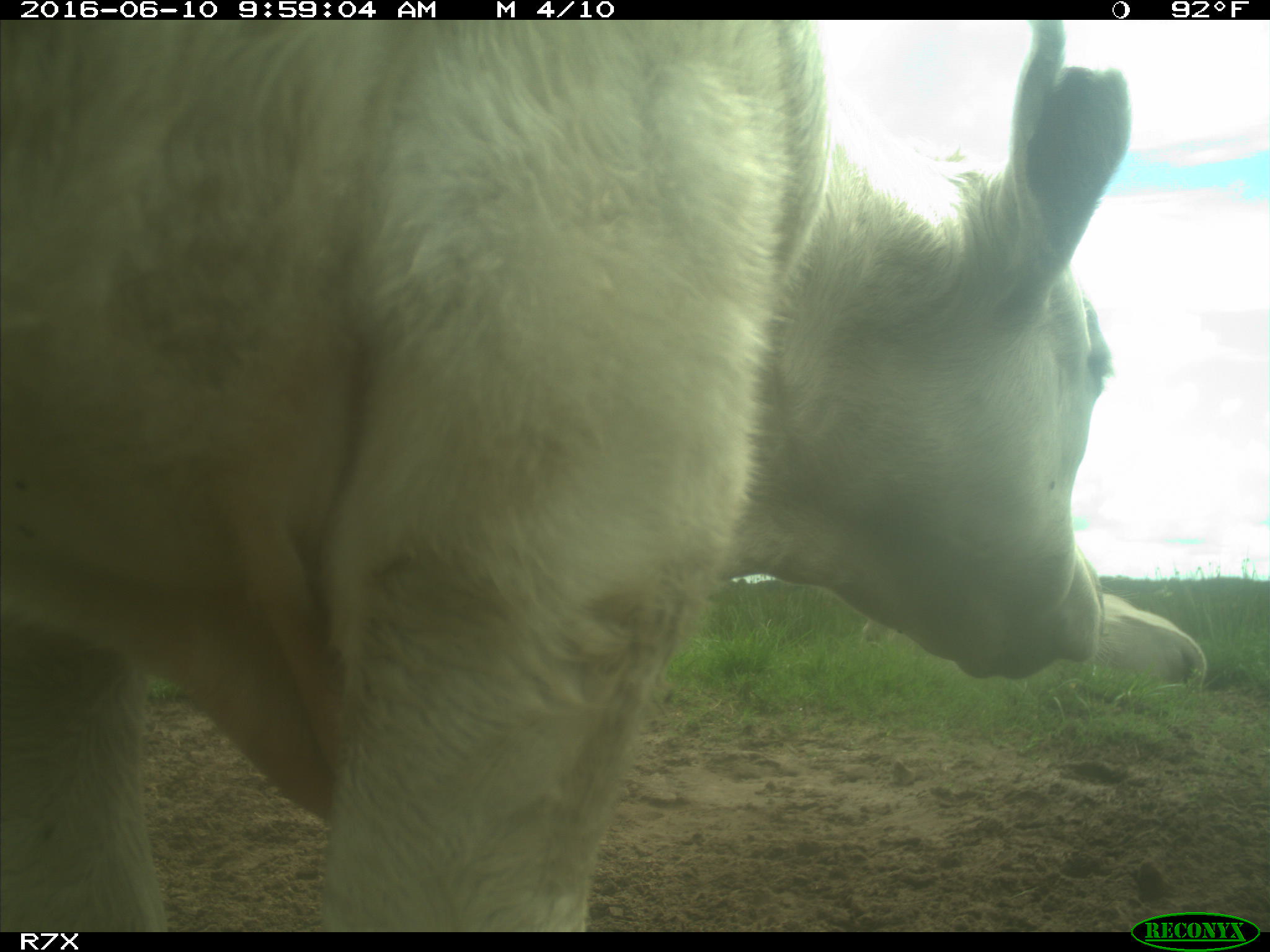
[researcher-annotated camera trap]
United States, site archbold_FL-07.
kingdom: Animalia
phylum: Chordata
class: Mammalia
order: Artiodactyla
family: Bovidae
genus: Bos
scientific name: Bos taurus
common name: domestic cow